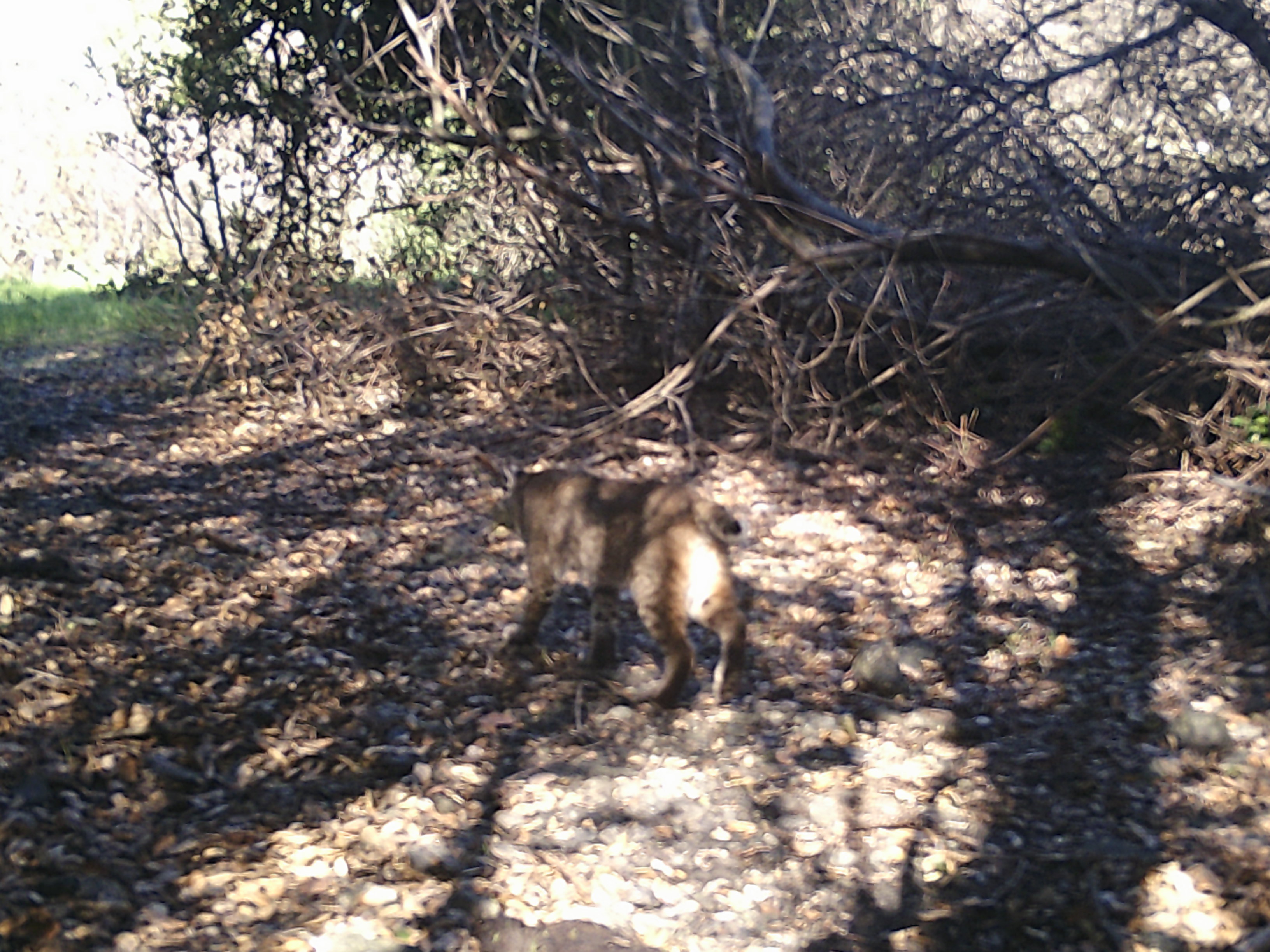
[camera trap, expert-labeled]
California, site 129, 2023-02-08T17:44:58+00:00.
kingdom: Animalia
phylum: Chordata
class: Mammalia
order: Carnivora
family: Felidae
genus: Lynx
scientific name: Lynx rufus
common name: bobcat